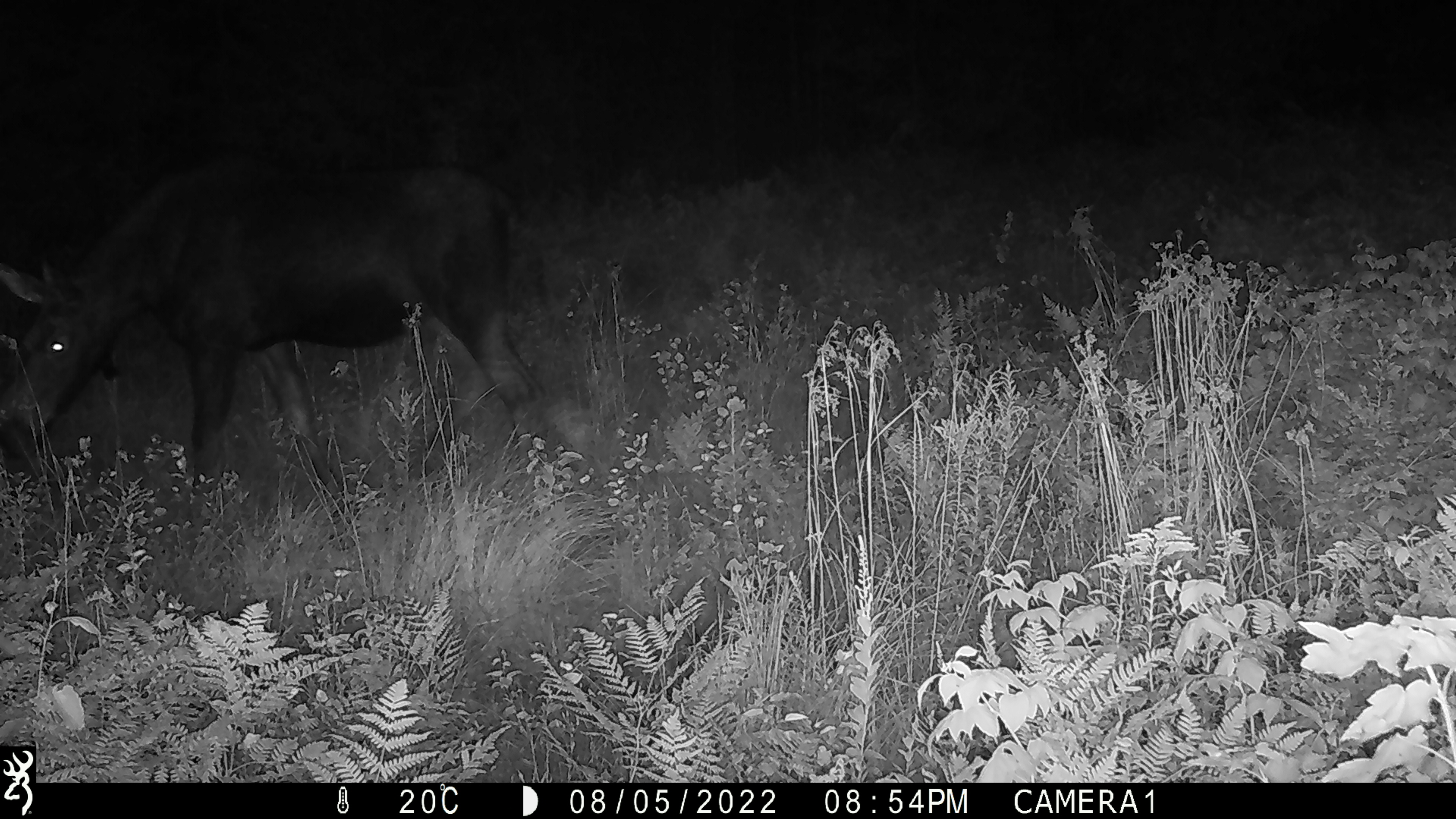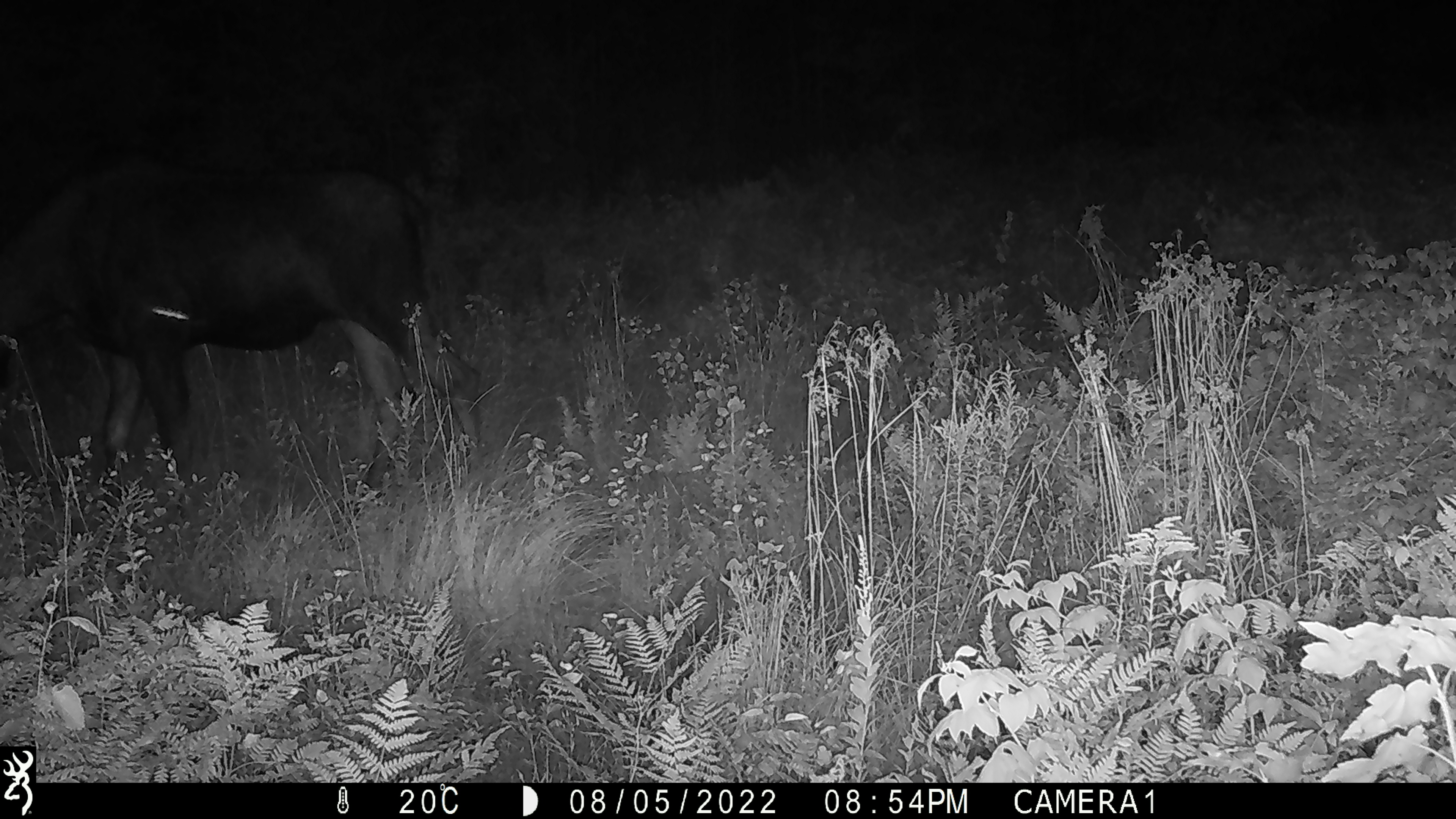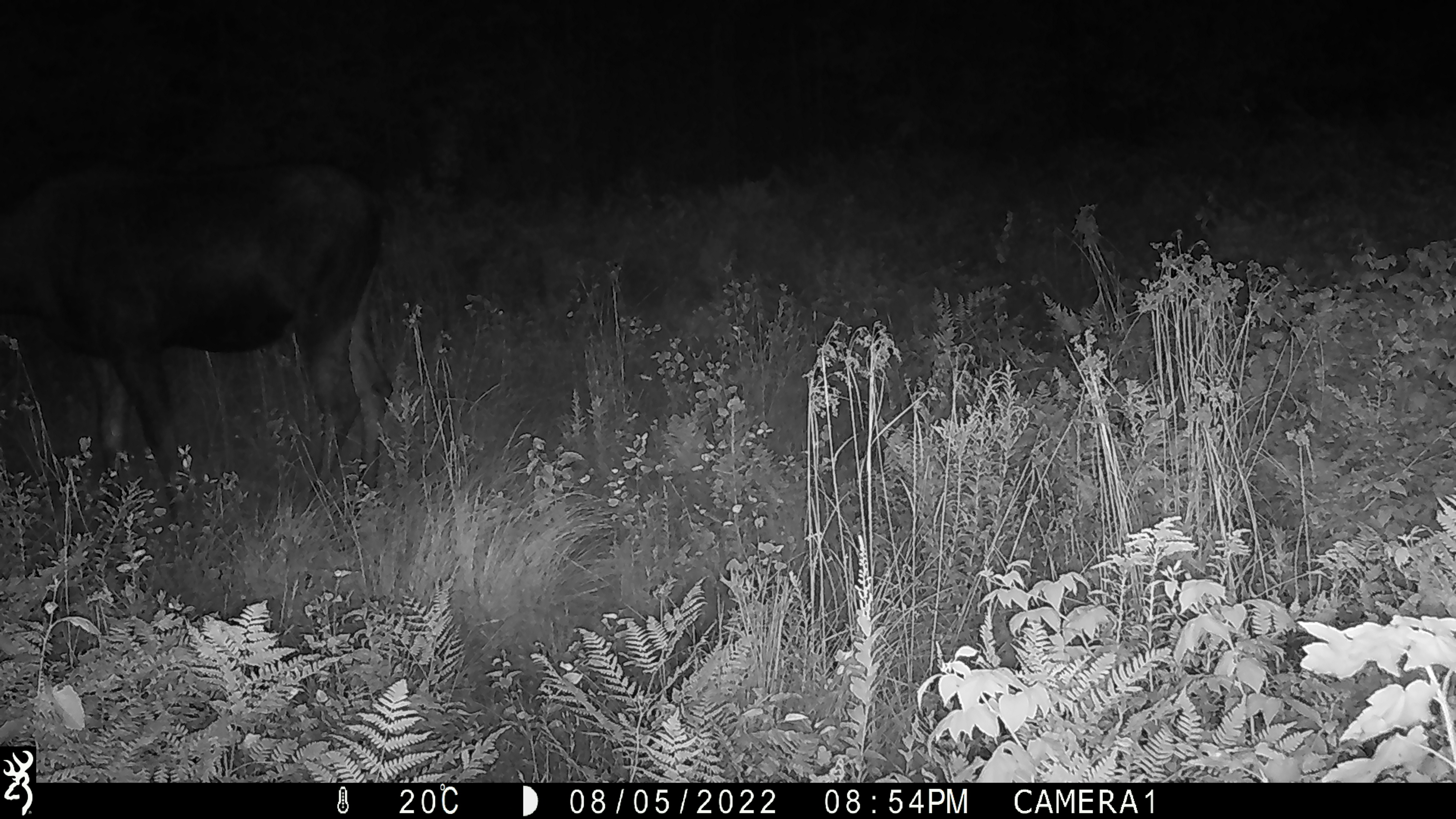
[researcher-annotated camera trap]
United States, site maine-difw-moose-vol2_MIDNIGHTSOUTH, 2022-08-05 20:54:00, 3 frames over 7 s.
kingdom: Animalia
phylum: Chordata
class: Mammalia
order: Artiodactyla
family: Cervidae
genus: Alces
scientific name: Alces alces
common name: moose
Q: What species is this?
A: Moose (Alces alces).